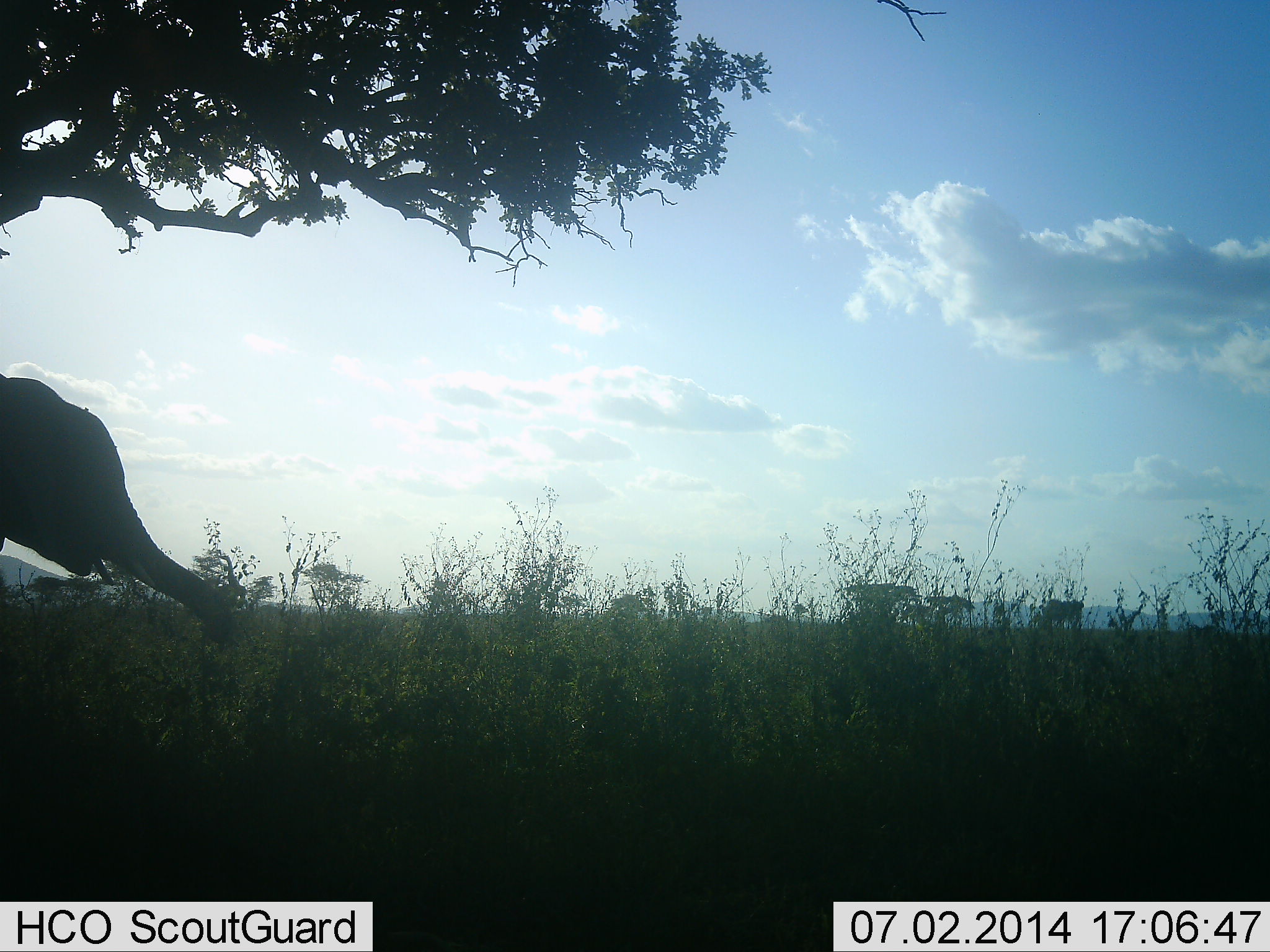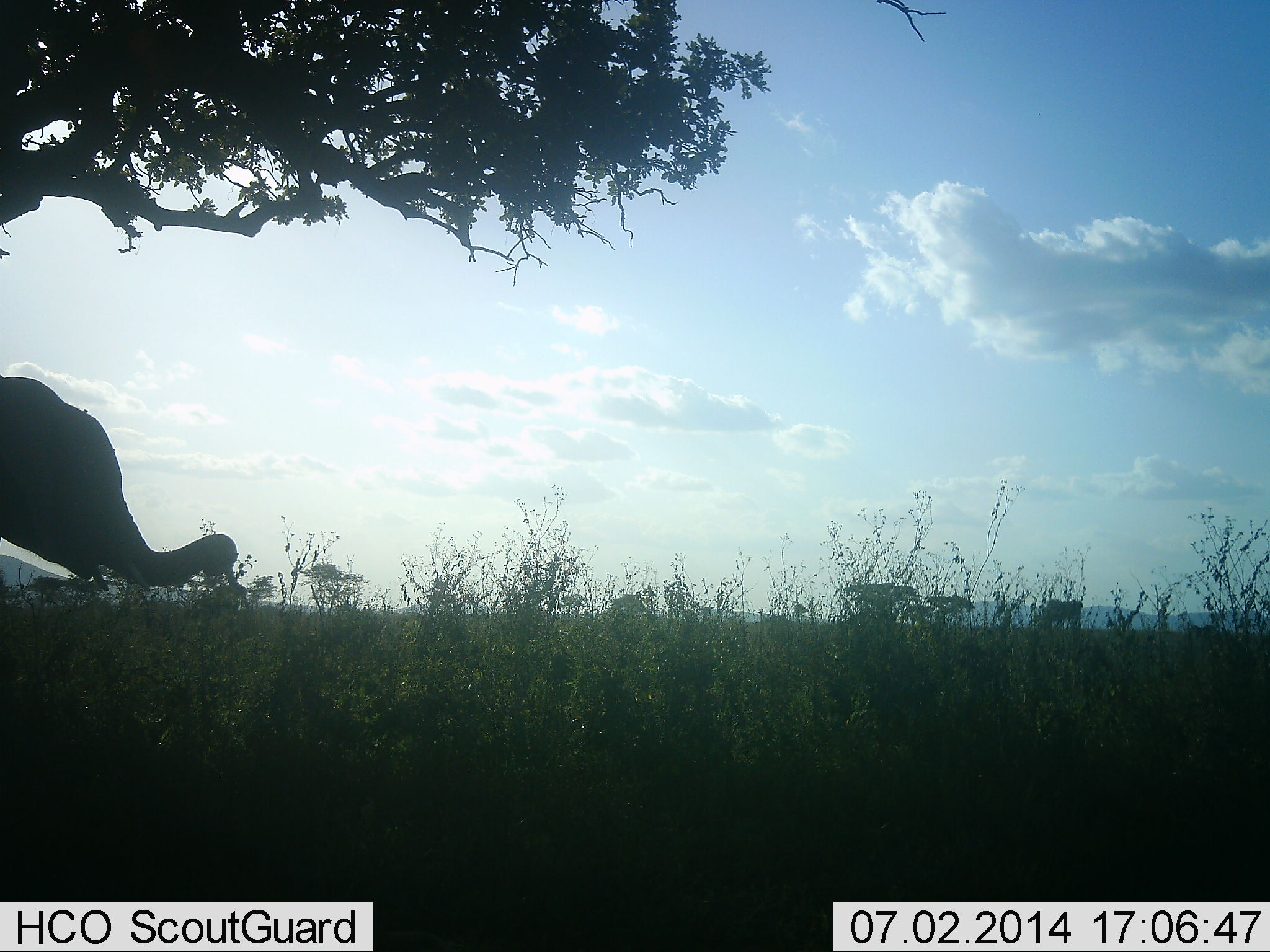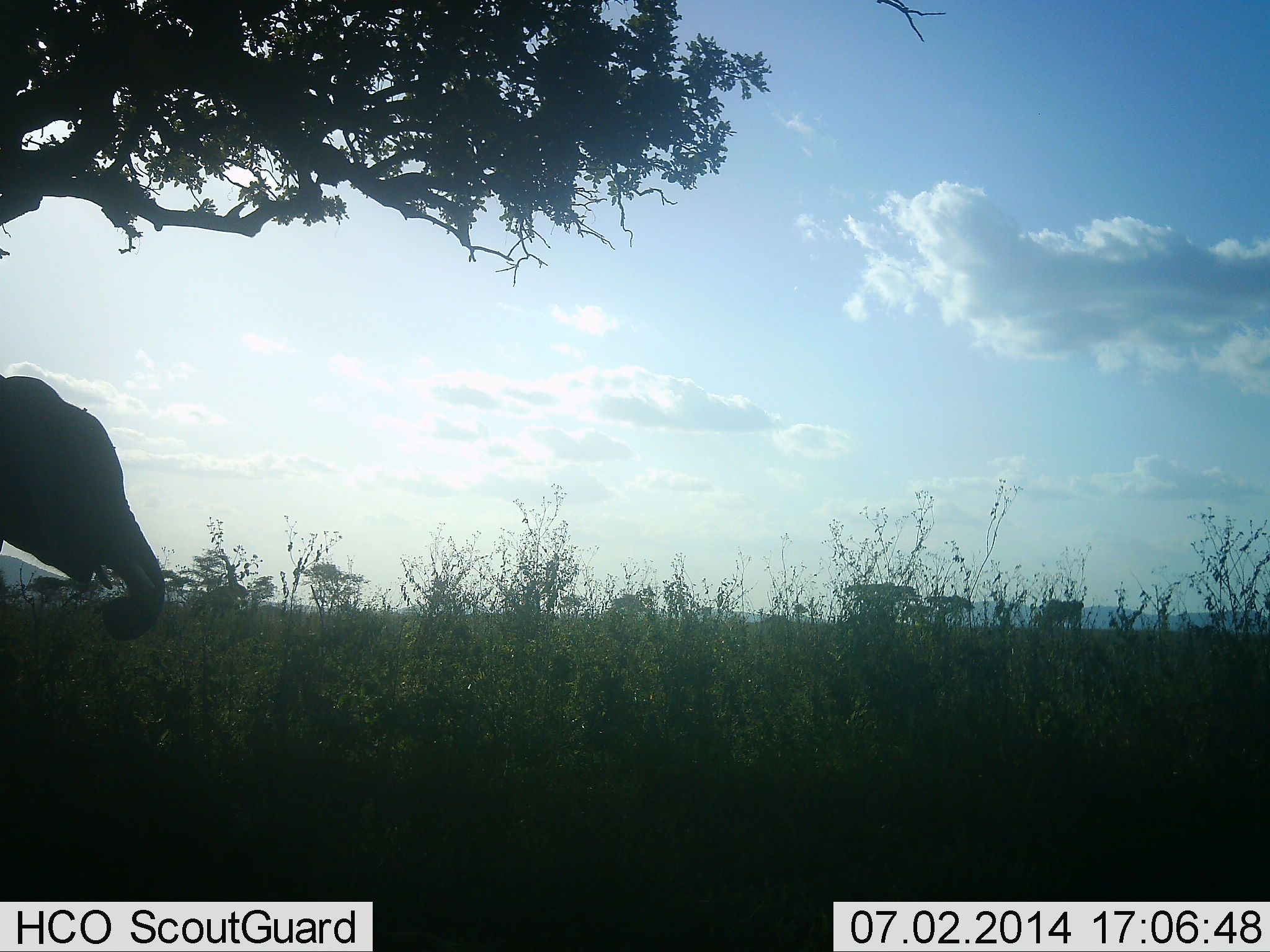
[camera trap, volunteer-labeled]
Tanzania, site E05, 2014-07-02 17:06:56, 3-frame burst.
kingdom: Animalia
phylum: Chordata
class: Mammalia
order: Proboscidea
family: Elephantidae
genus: Loxodonta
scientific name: Loxodonta africana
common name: african bush elephant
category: elephant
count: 1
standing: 30%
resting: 0%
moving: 0%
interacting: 0%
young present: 40%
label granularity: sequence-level